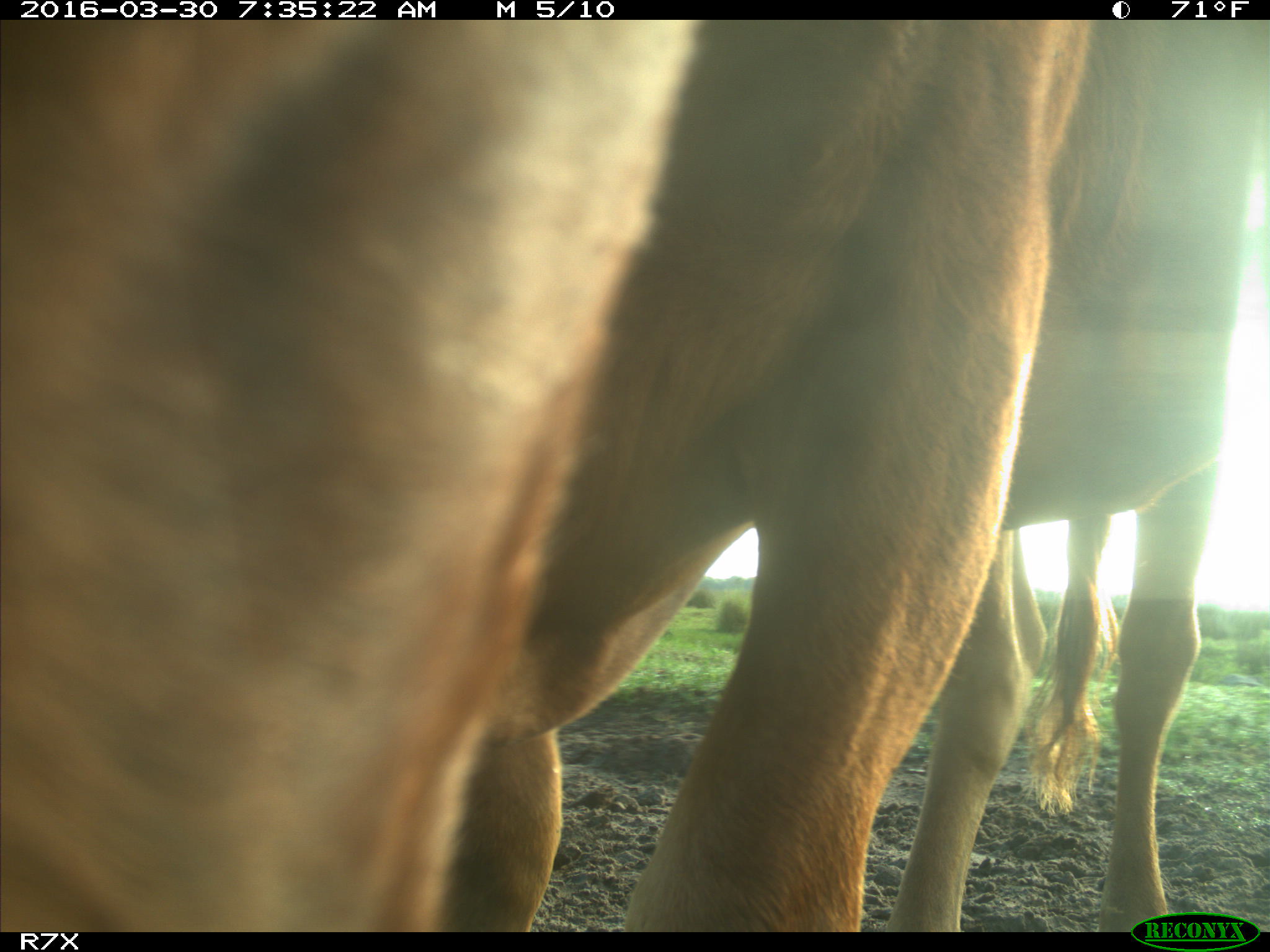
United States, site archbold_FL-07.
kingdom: Animalia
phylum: Chordata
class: Mammalia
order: Artiodactyla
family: Bovidae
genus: Bos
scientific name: Bos taurus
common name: domestic cow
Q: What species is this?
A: Bos taurus (domestic cow).